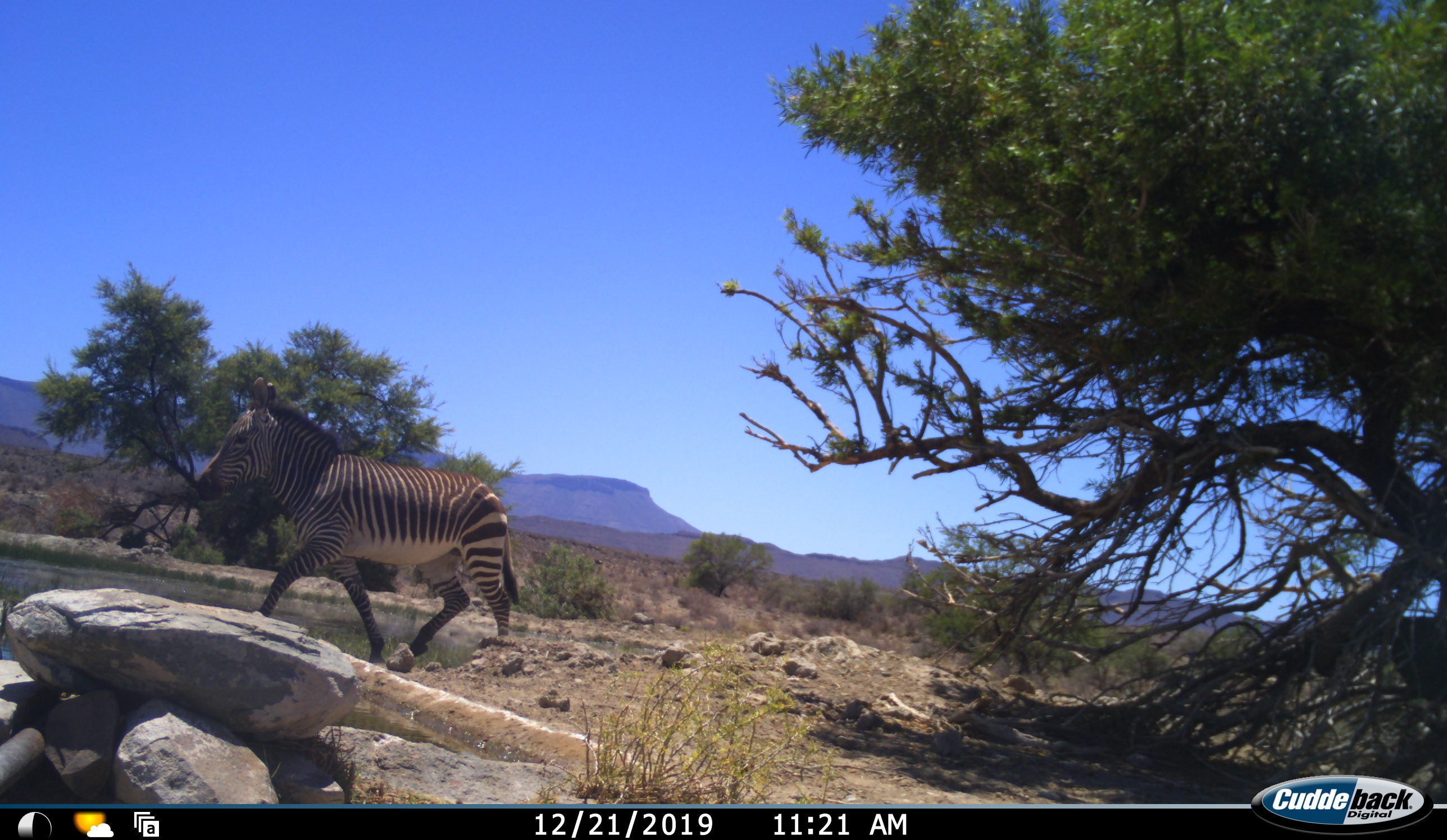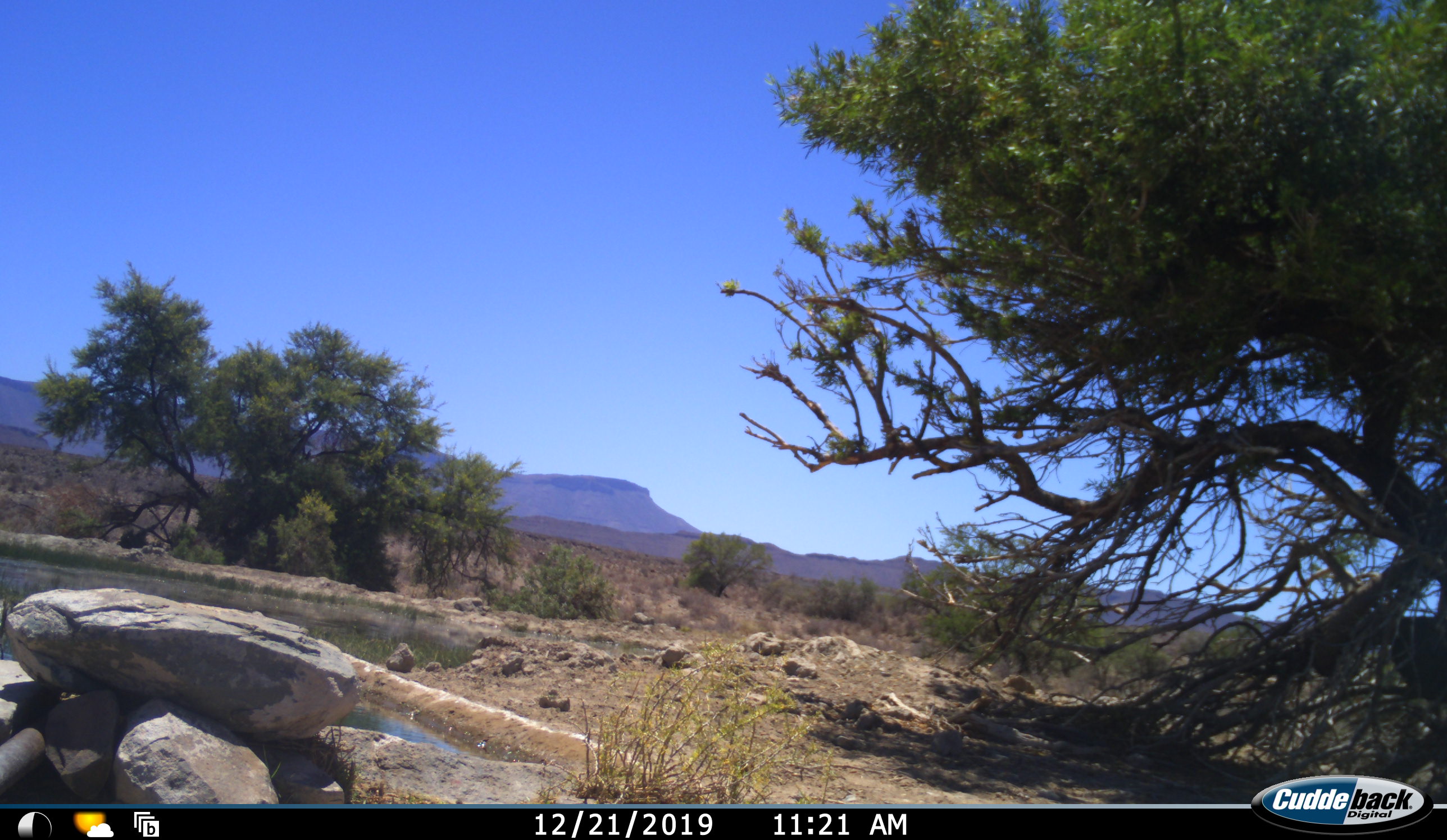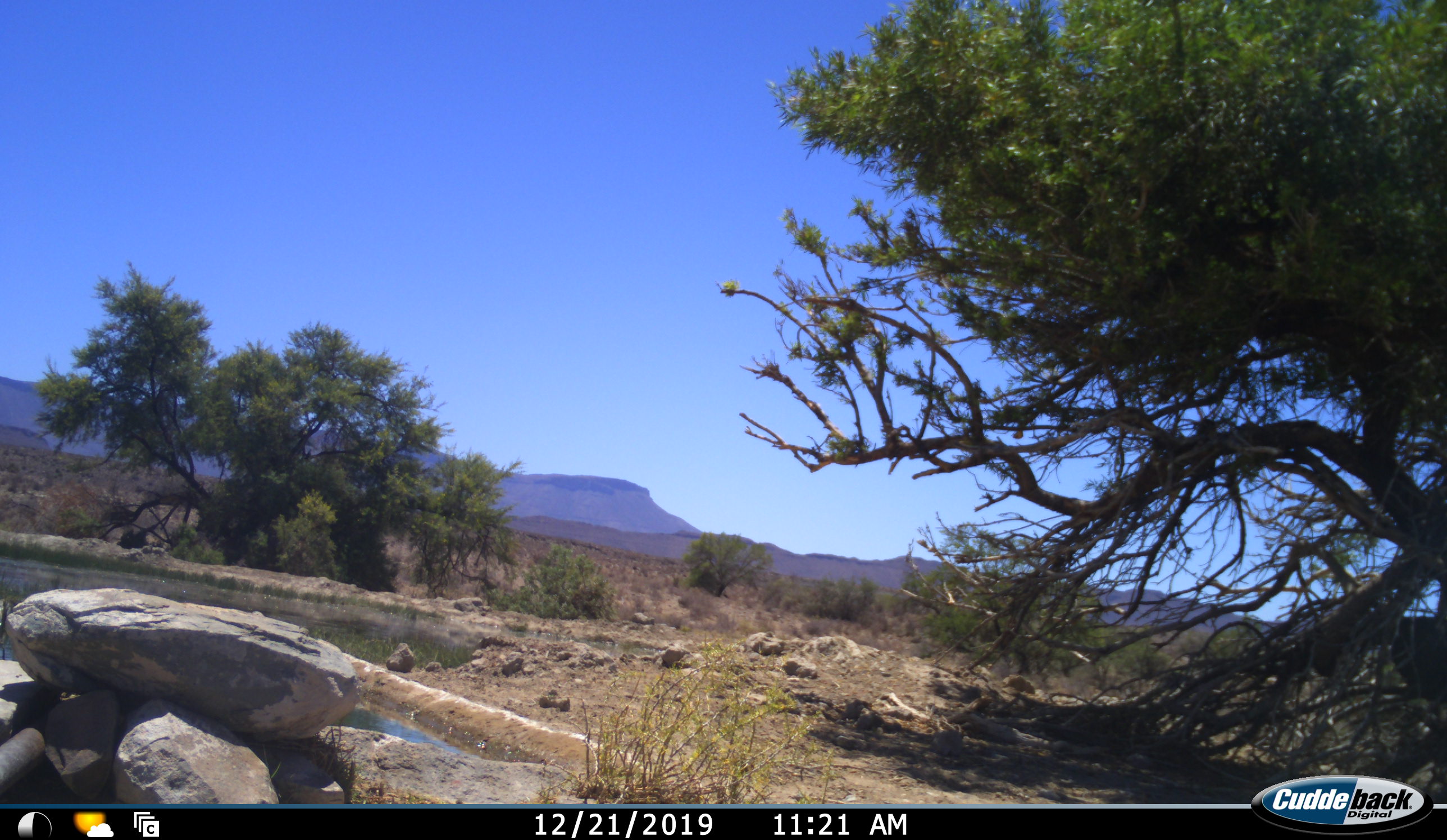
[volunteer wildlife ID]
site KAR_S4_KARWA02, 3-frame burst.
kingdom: Animalia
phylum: Chordata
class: Mammalia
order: Perissodactyla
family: Equidae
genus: Equus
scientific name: Equus zebra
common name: mountain zebra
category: zebramountain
Zebramountain (mountain zebra) (Equus zebra), count 1. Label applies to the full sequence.